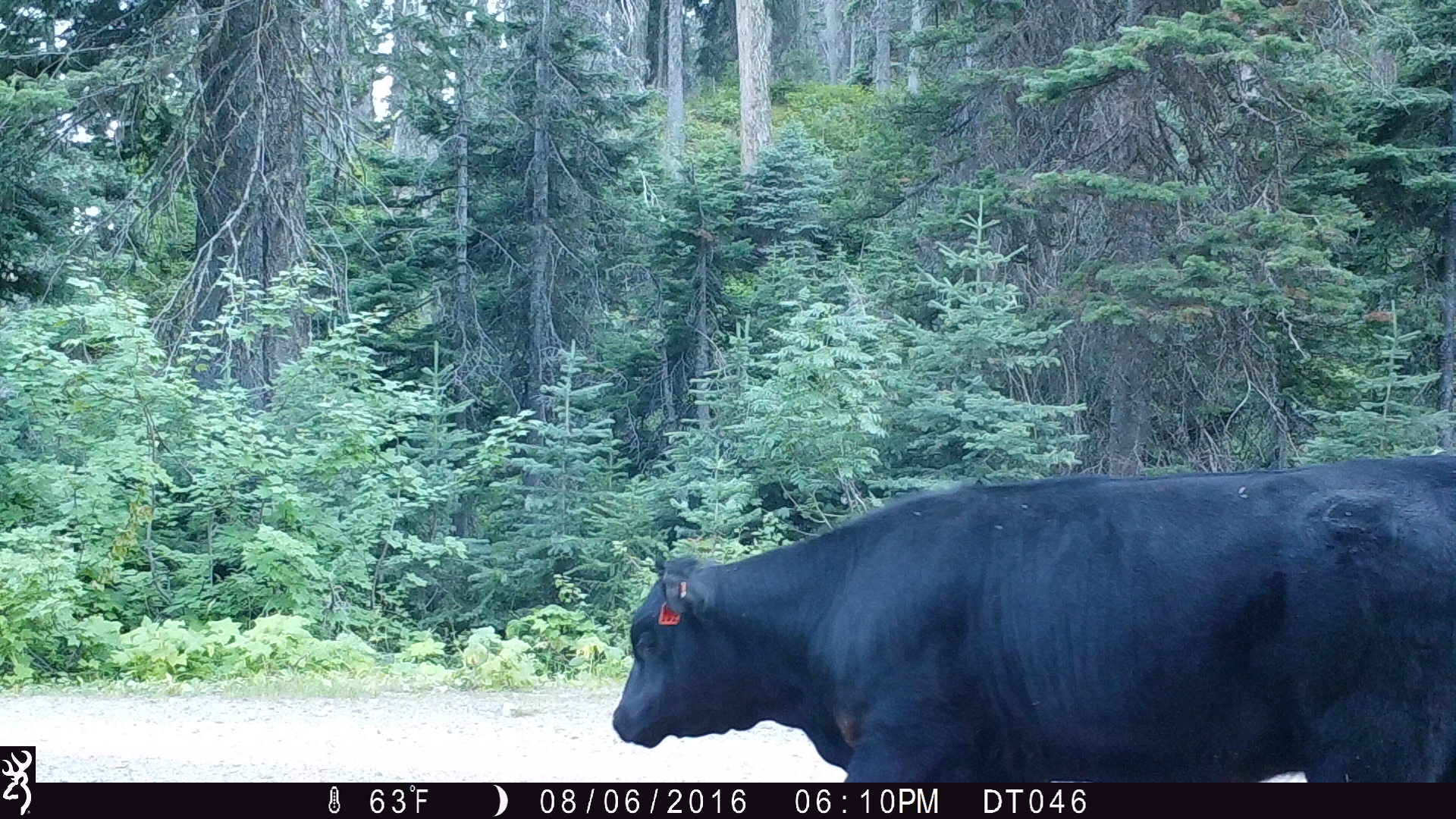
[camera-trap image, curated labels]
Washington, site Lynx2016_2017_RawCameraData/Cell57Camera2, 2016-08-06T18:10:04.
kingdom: Animalia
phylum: Chordata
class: Mammalia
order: Artiodactyla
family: Bovidae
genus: Bos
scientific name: Bos taurus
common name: domestic cattle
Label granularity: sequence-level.